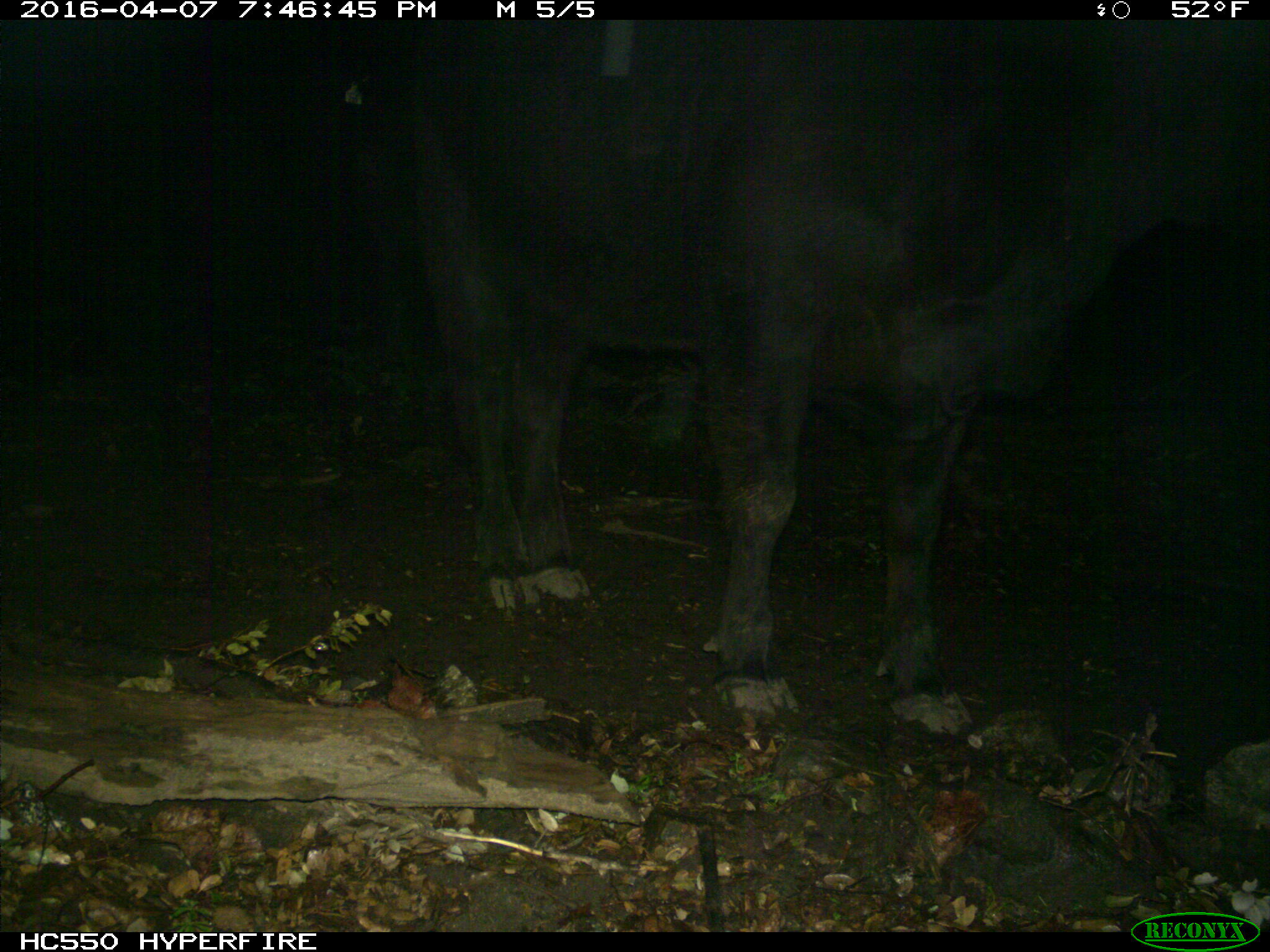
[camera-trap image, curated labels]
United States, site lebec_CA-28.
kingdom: Animalia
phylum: Chordata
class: Mammalia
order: Artiodactyla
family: Bovidae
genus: Bos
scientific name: Bos taurus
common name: domestic cow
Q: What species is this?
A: Bos taurus (domestic cow).